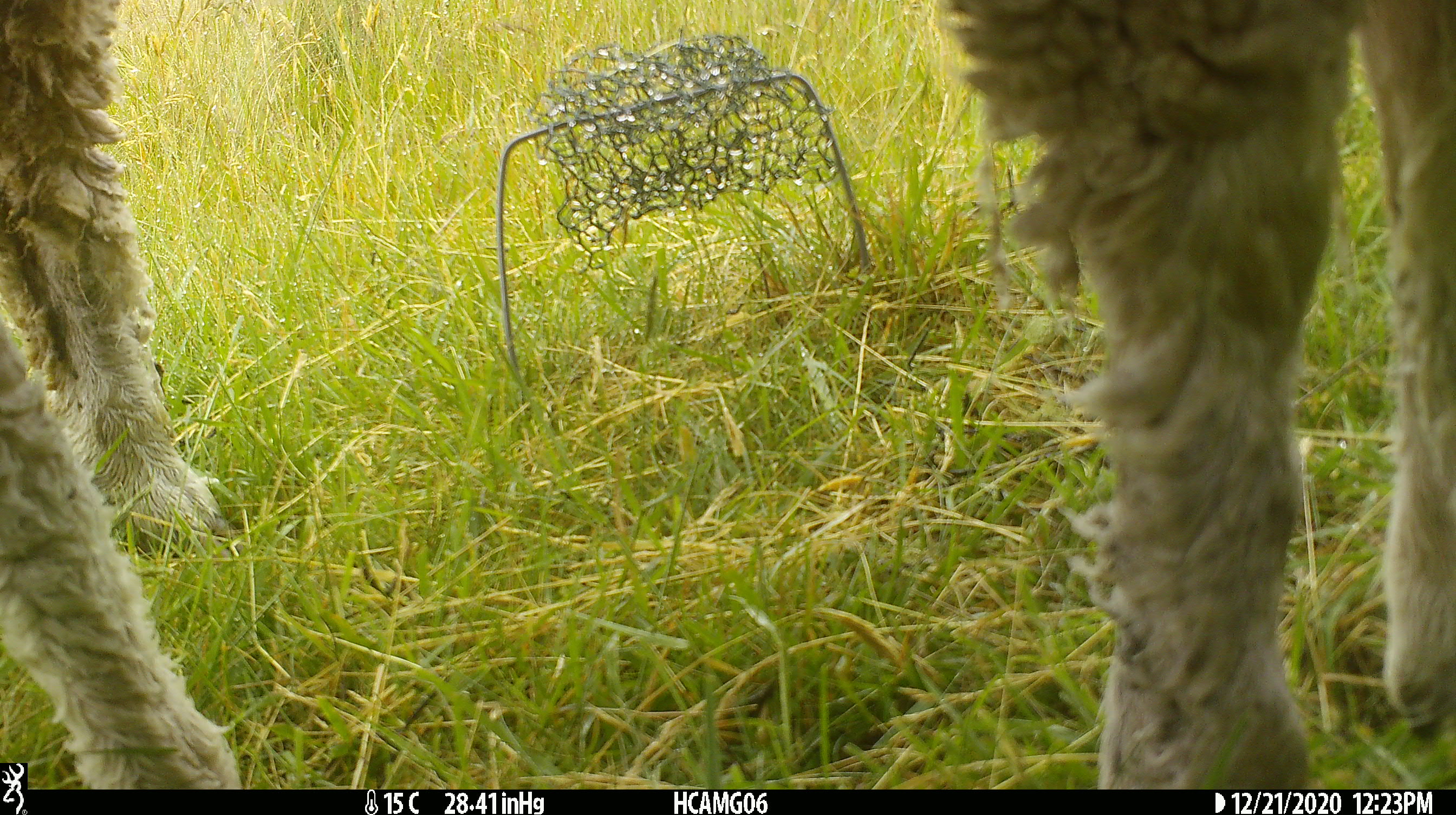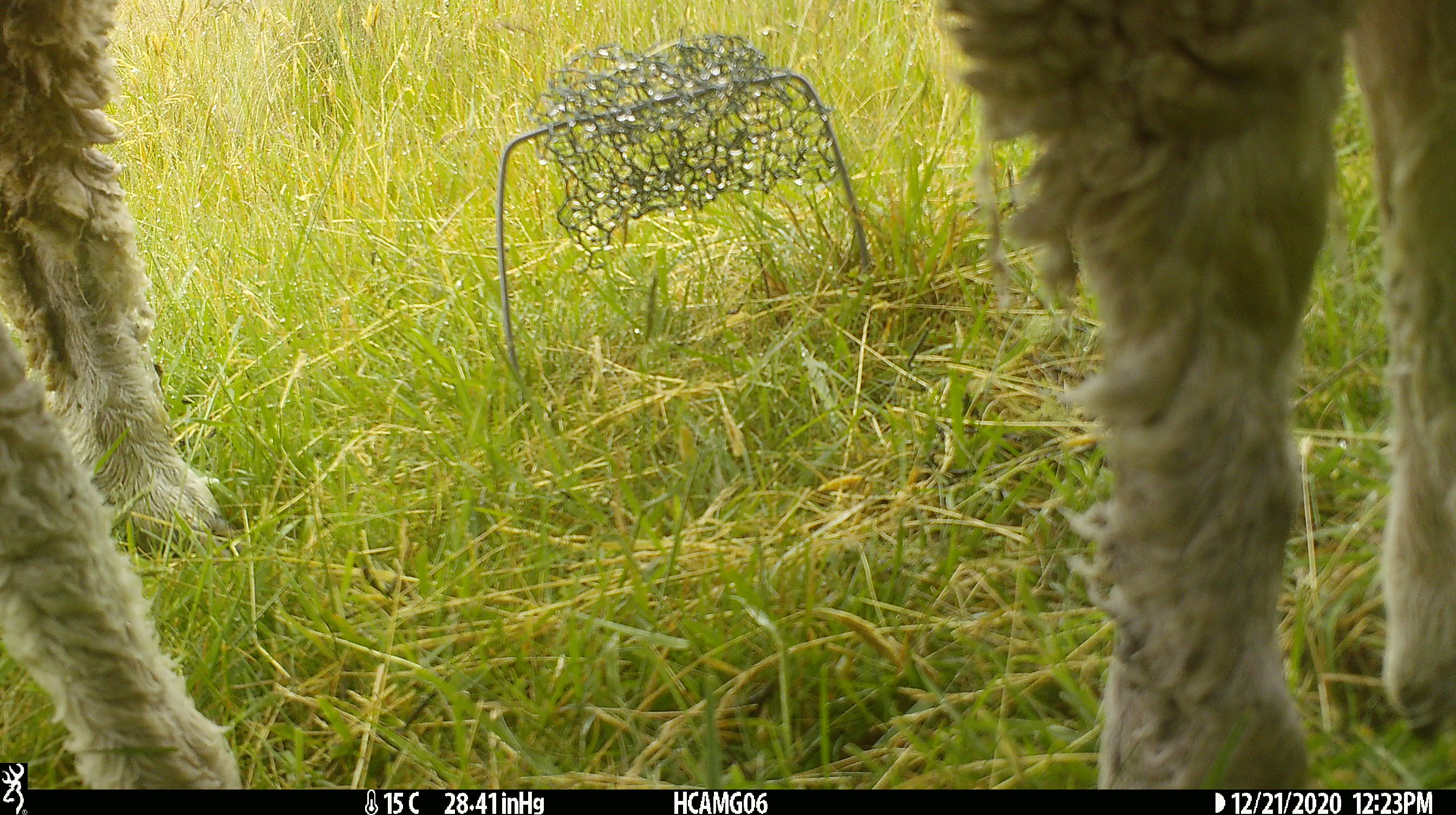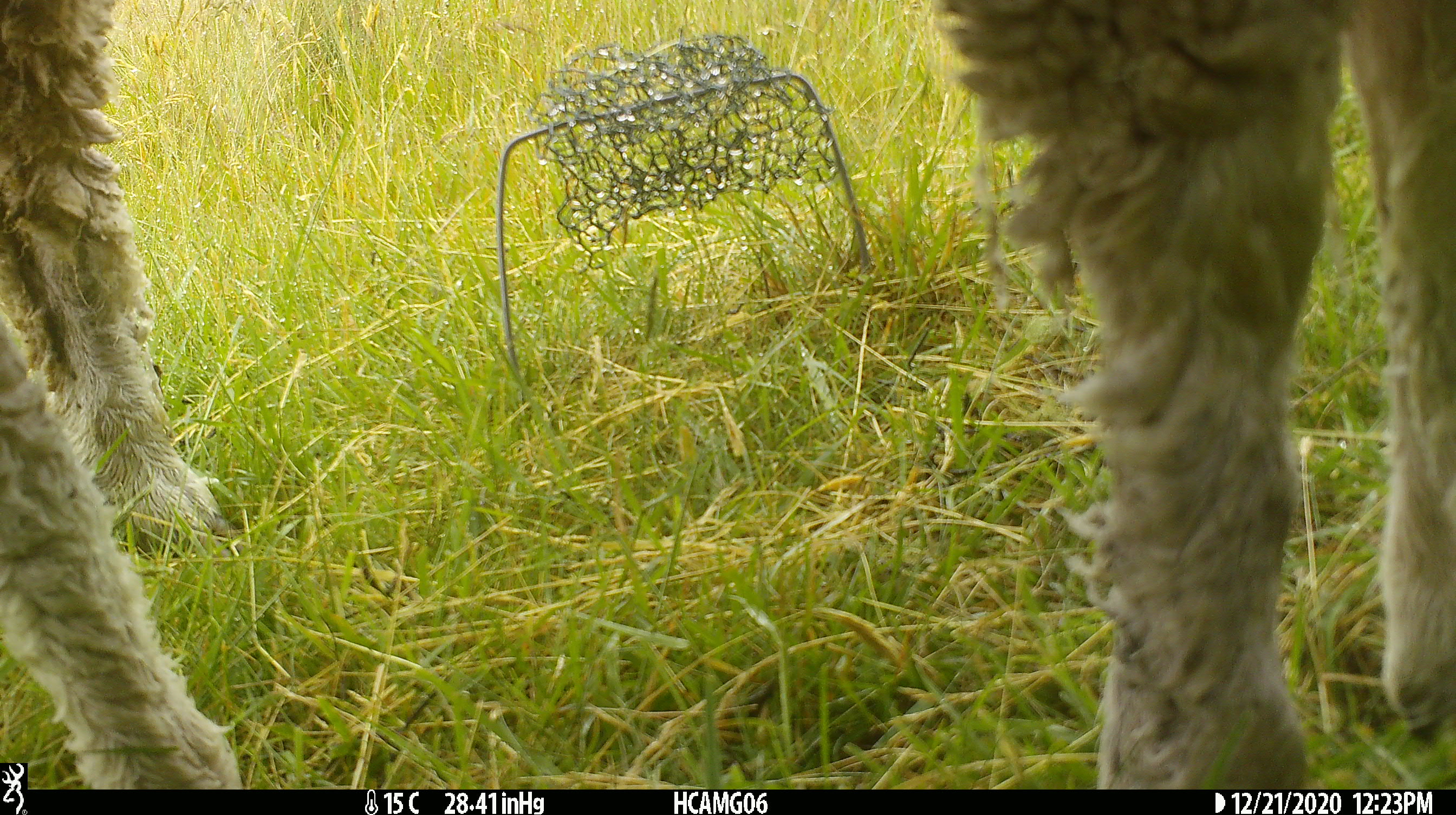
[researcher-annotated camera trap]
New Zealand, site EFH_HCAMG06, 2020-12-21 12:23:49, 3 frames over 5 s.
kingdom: Animalia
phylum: Chordata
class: Mammalia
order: Artiodactyla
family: Bovidae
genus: Ovis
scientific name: Ovis aries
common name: domestic sheep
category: sheep